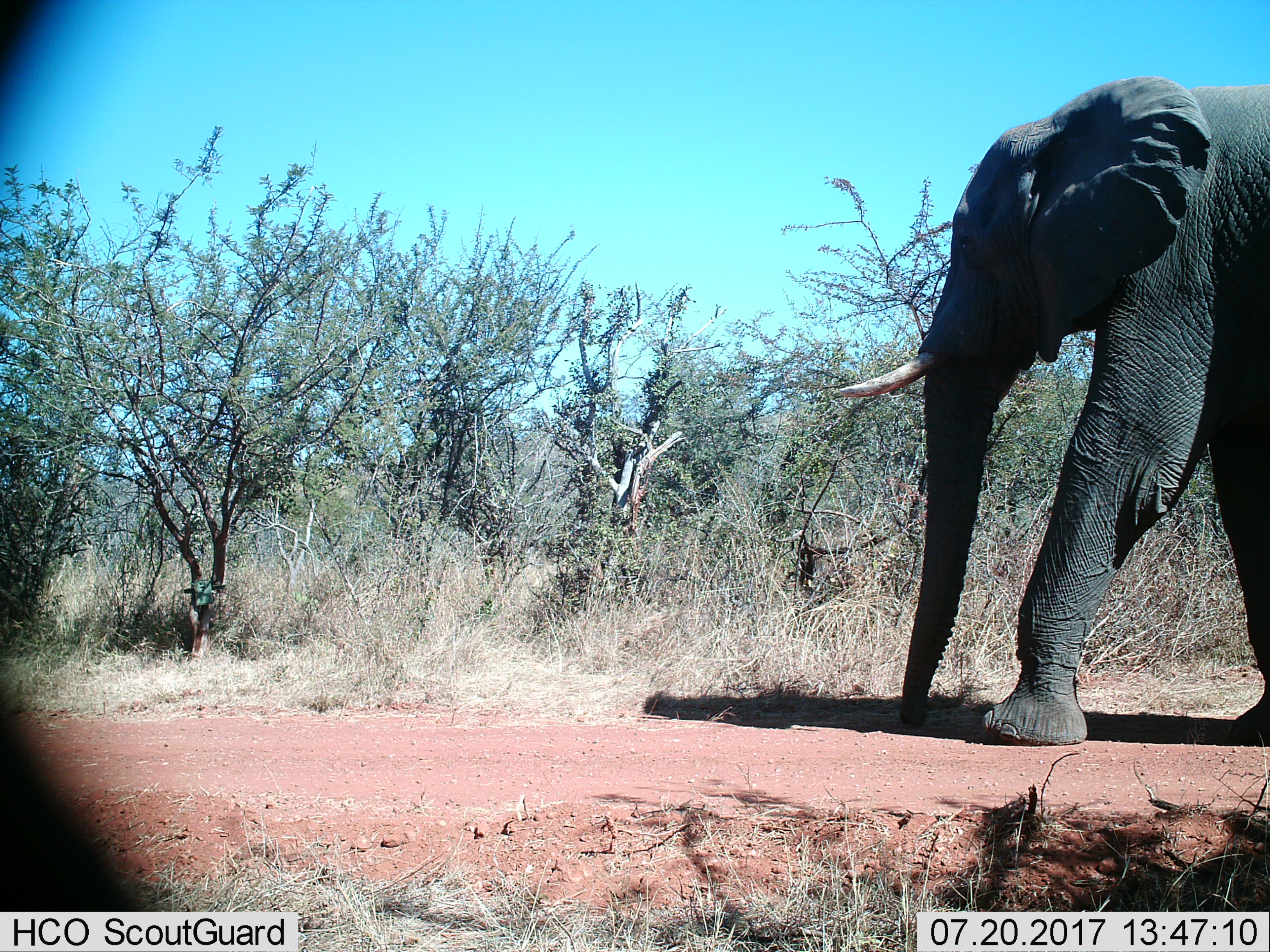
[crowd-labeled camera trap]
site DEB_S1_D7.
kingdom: Animalia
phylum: Chordata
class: Mammalia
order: Proboscidea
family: Elephantidae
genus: Loxodonta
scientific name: Loxodonta africana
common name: african bush elephant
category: elephant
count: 1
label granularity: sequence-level